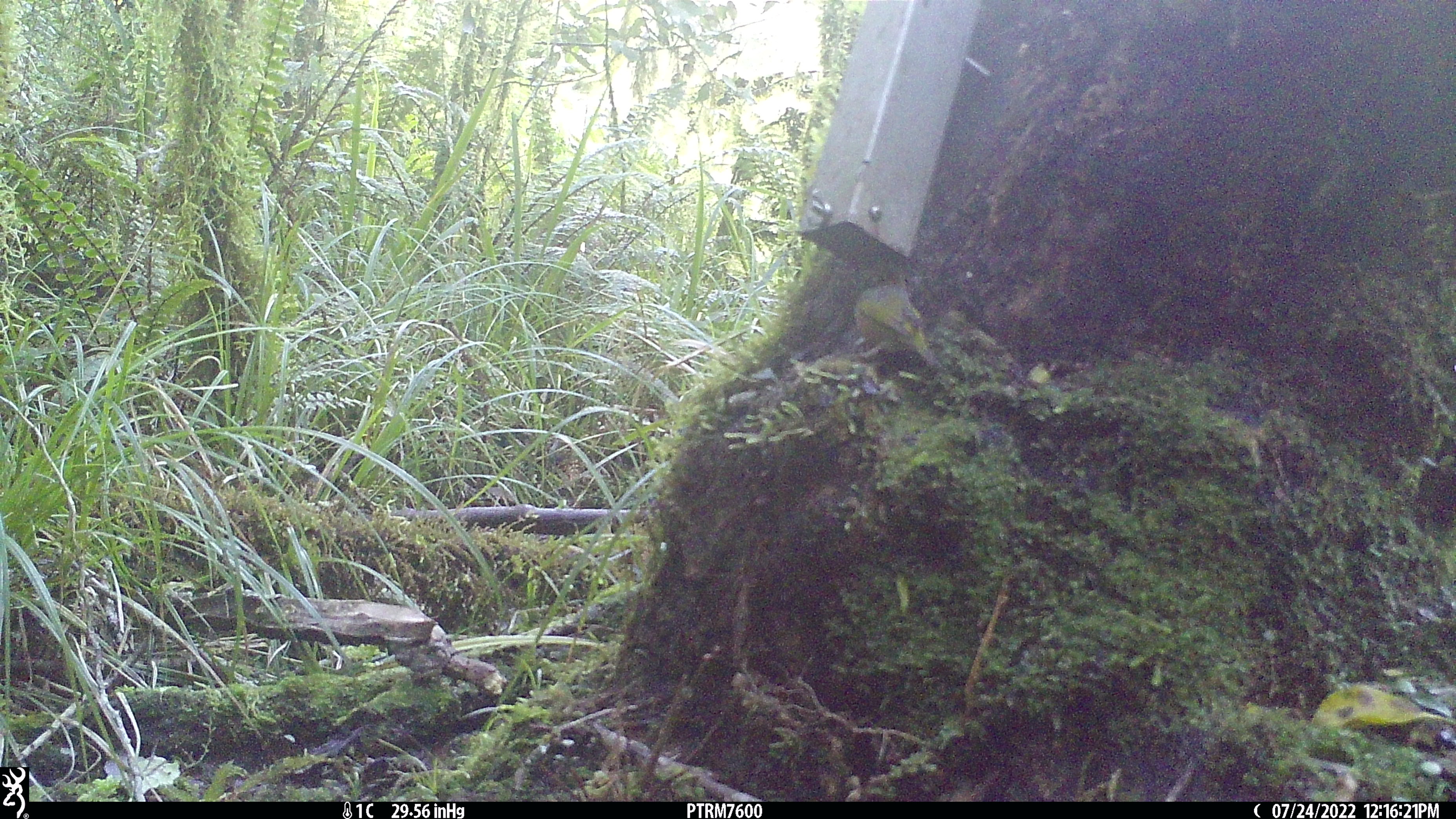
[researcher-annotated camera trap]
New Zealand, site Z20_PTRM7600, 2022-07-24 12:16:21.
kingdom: Animalia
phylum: Chordata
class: Aves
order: Passeriformes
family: Zosteropidae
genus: Zosterops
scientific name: Zosterops lateralis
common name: silvereye